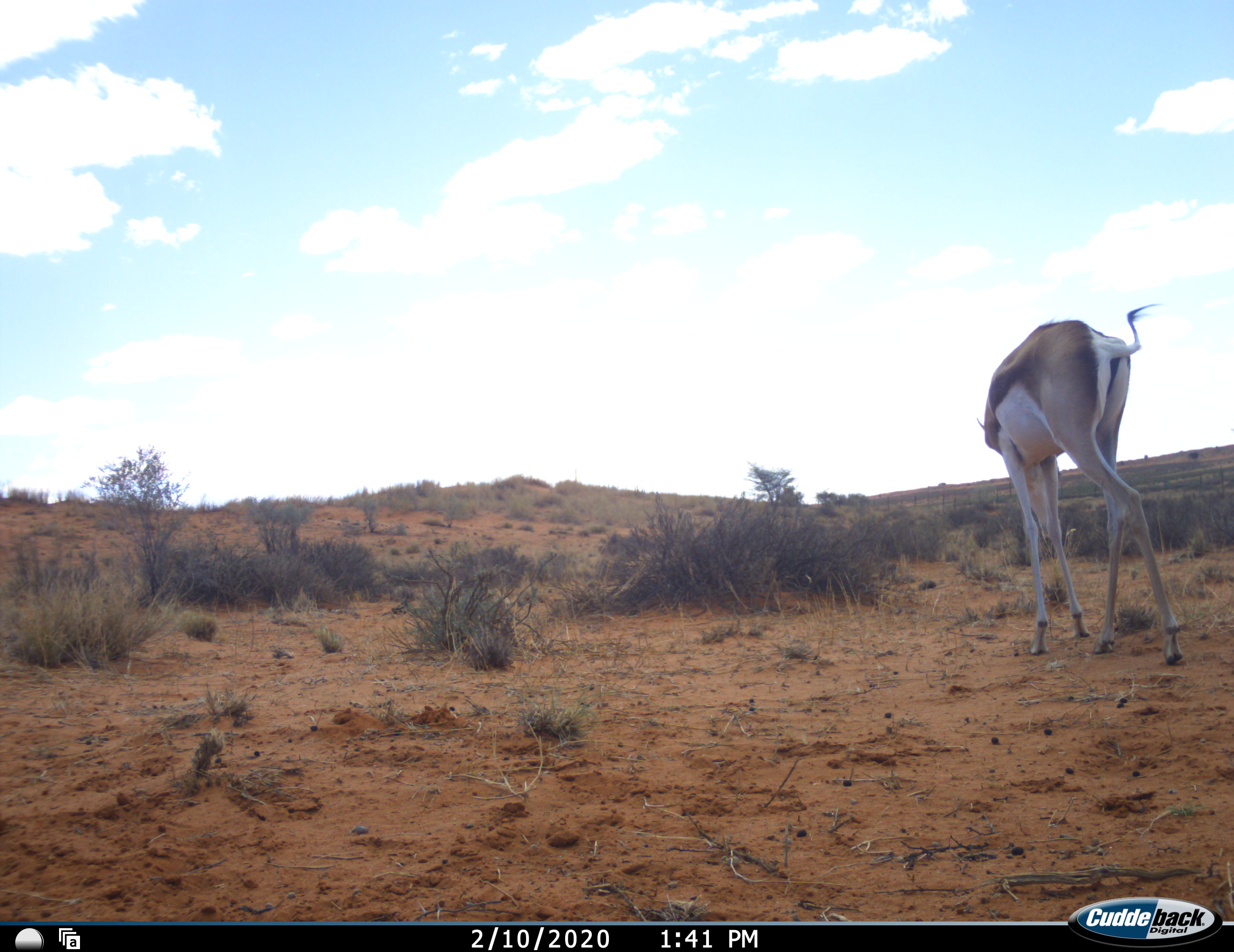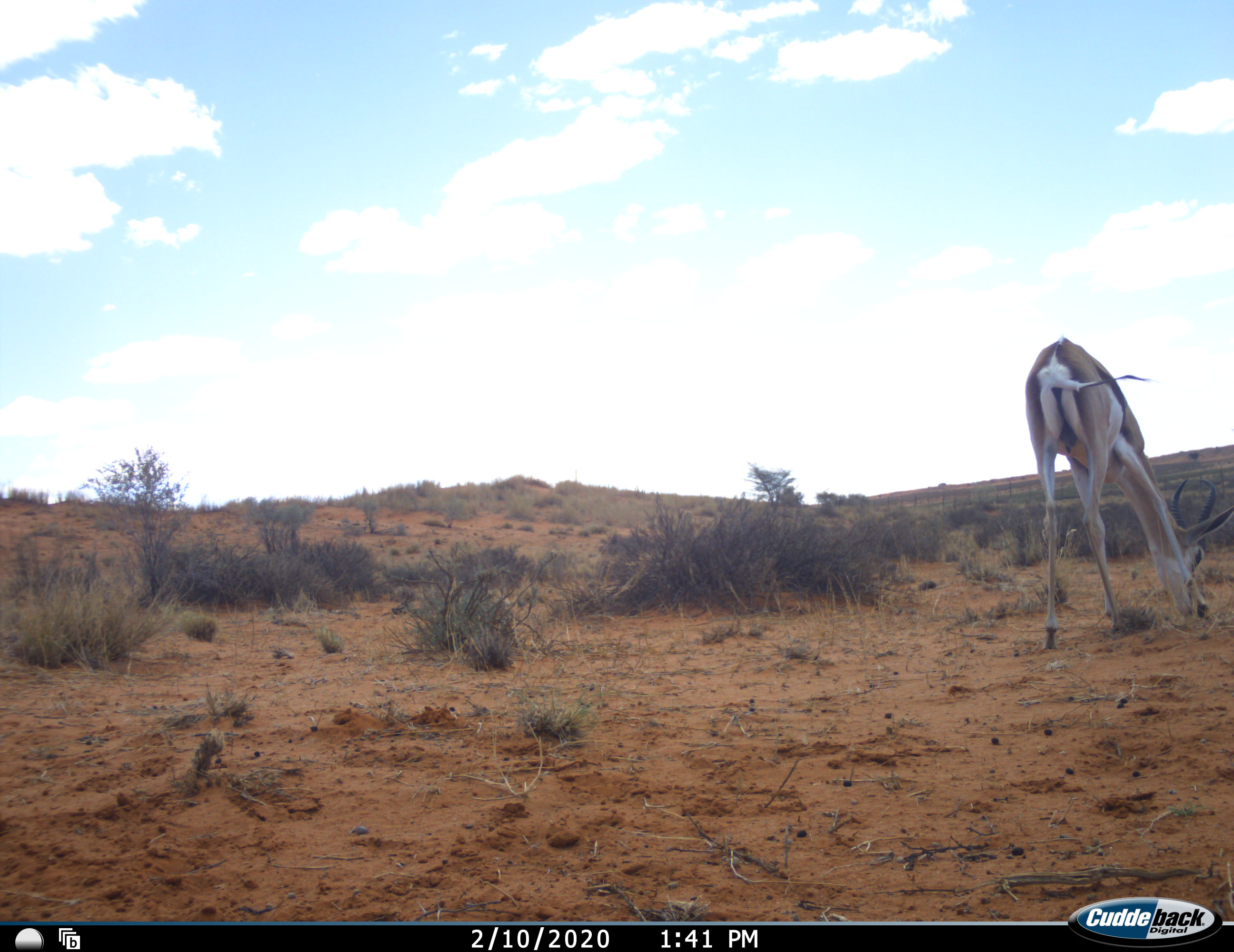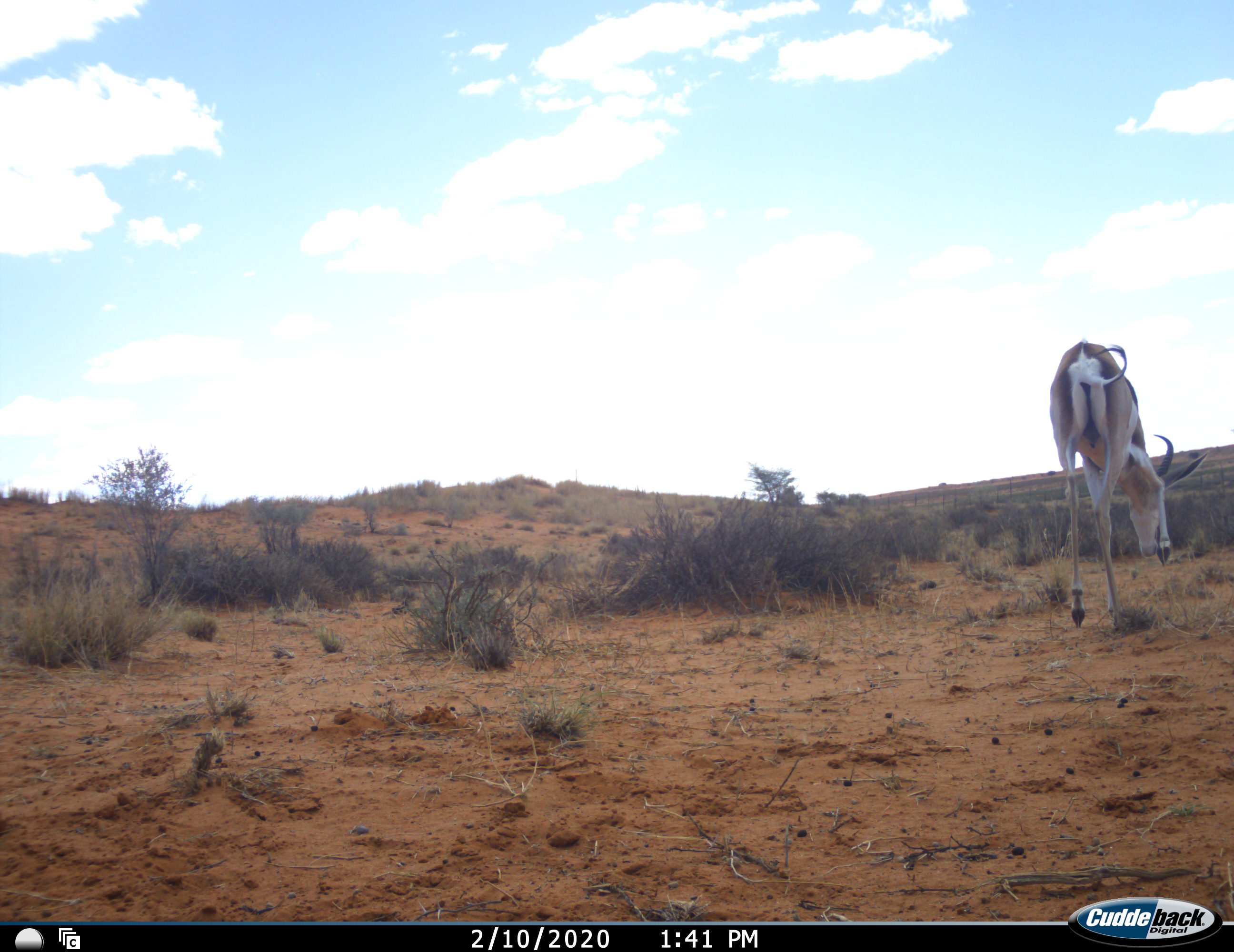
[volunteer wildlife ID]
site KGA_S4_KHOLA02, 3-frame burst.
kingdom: Animalia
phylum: Chordata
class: Mammalia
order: Artiodactyla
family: Bovidae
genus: Antidorcas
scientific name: Antidorcas marsupialis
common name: springbok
Springbok (Antidorcas marsupialis), count 1. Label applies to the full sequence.